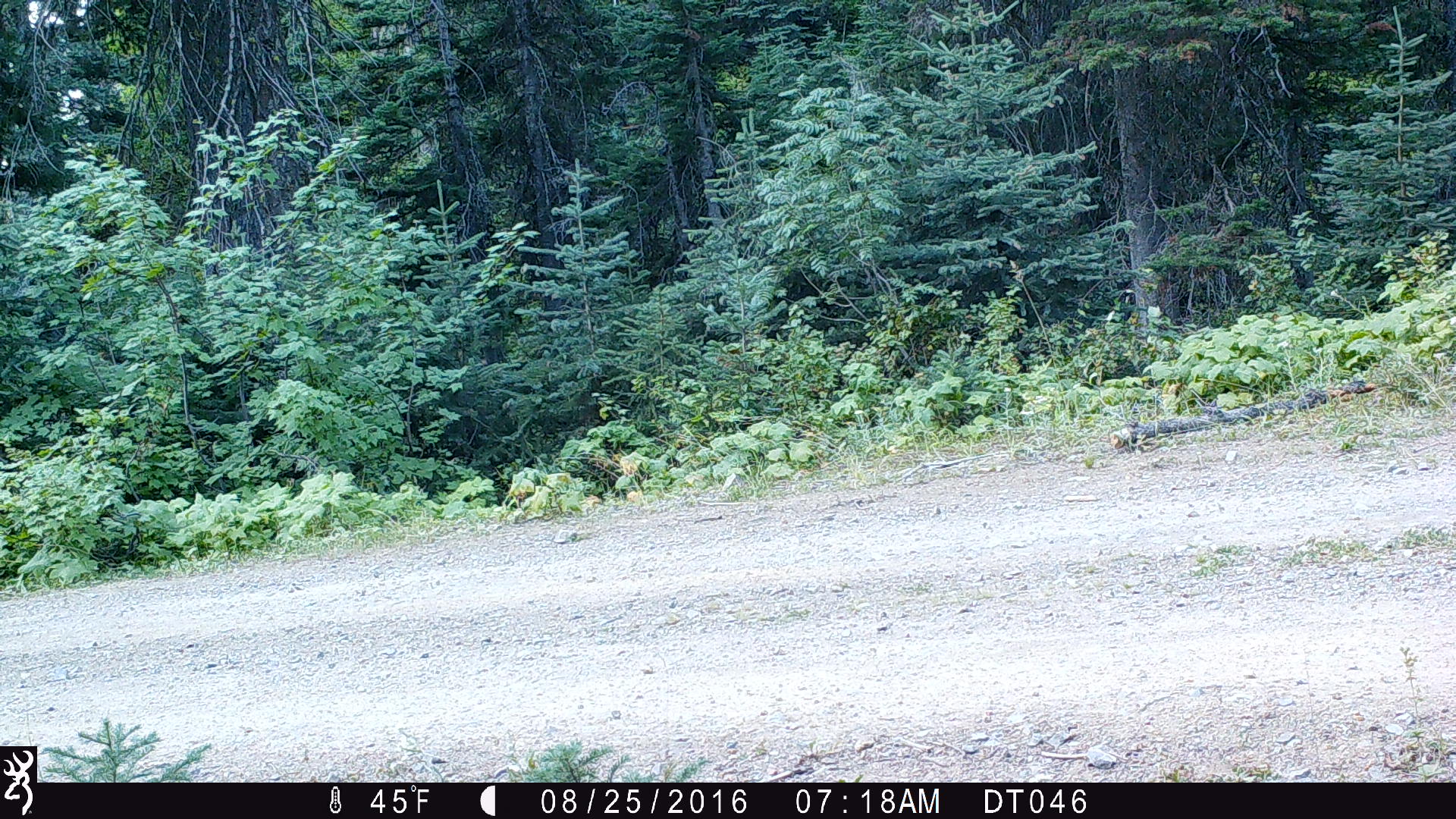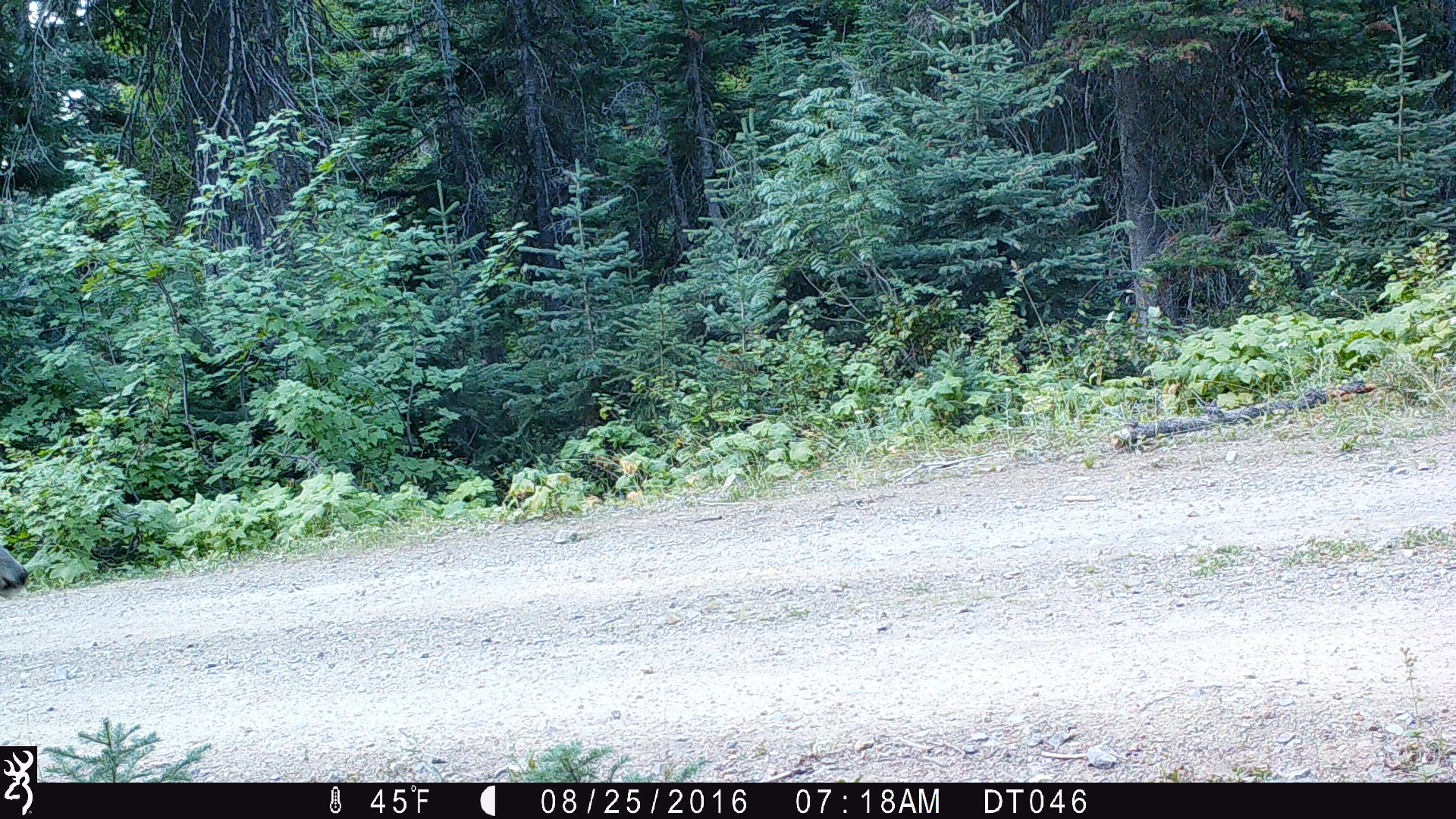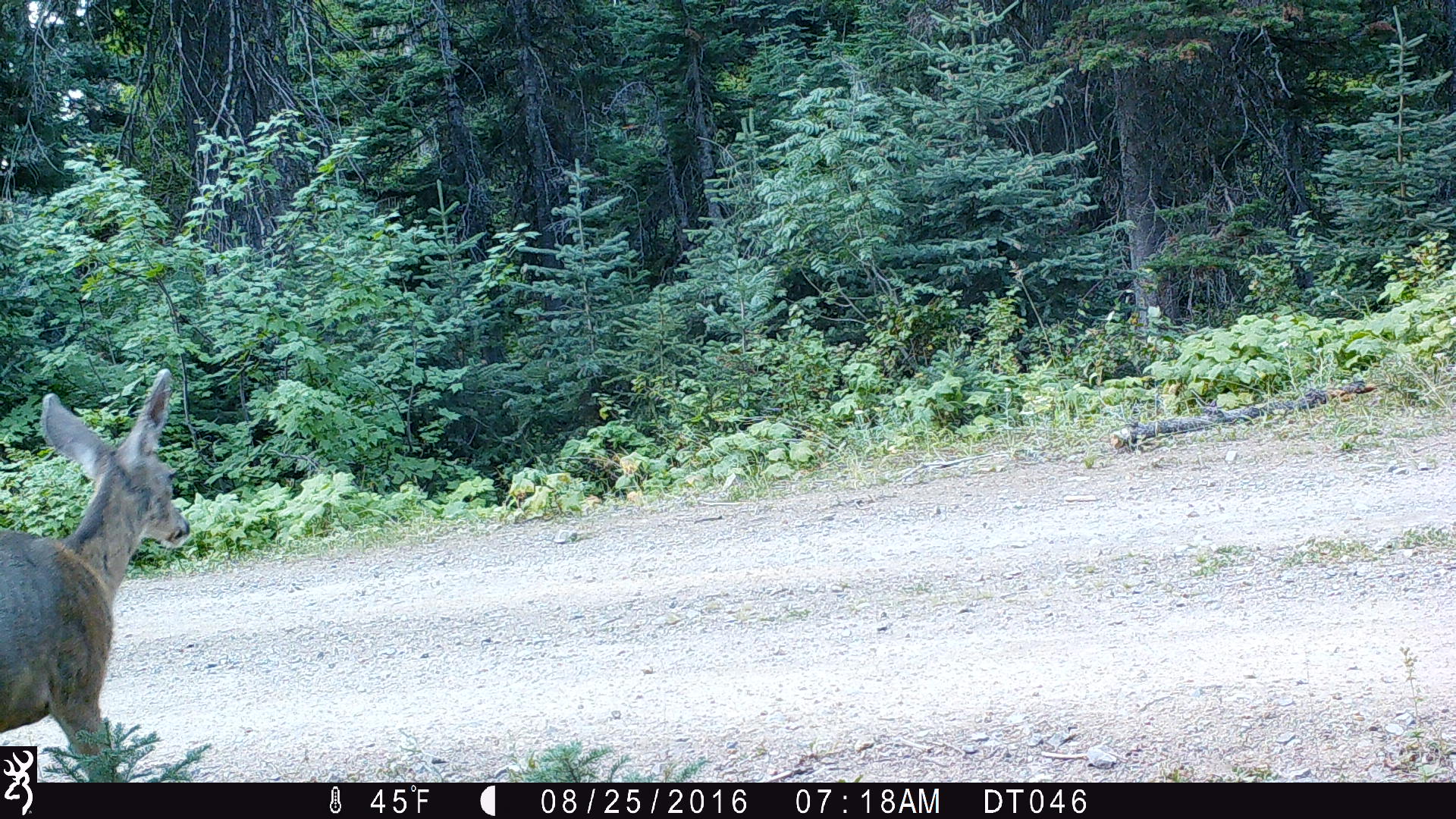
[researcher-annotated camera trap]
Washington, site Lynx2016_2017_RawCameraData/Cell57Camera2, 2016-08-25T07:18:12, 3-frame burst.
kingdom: Animalia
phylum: Chordata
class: Mammalia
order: Artiodactyla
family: Cervidae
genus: Odocoileus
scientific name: Odocoileus hemionus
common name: mule deer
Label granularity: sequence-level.